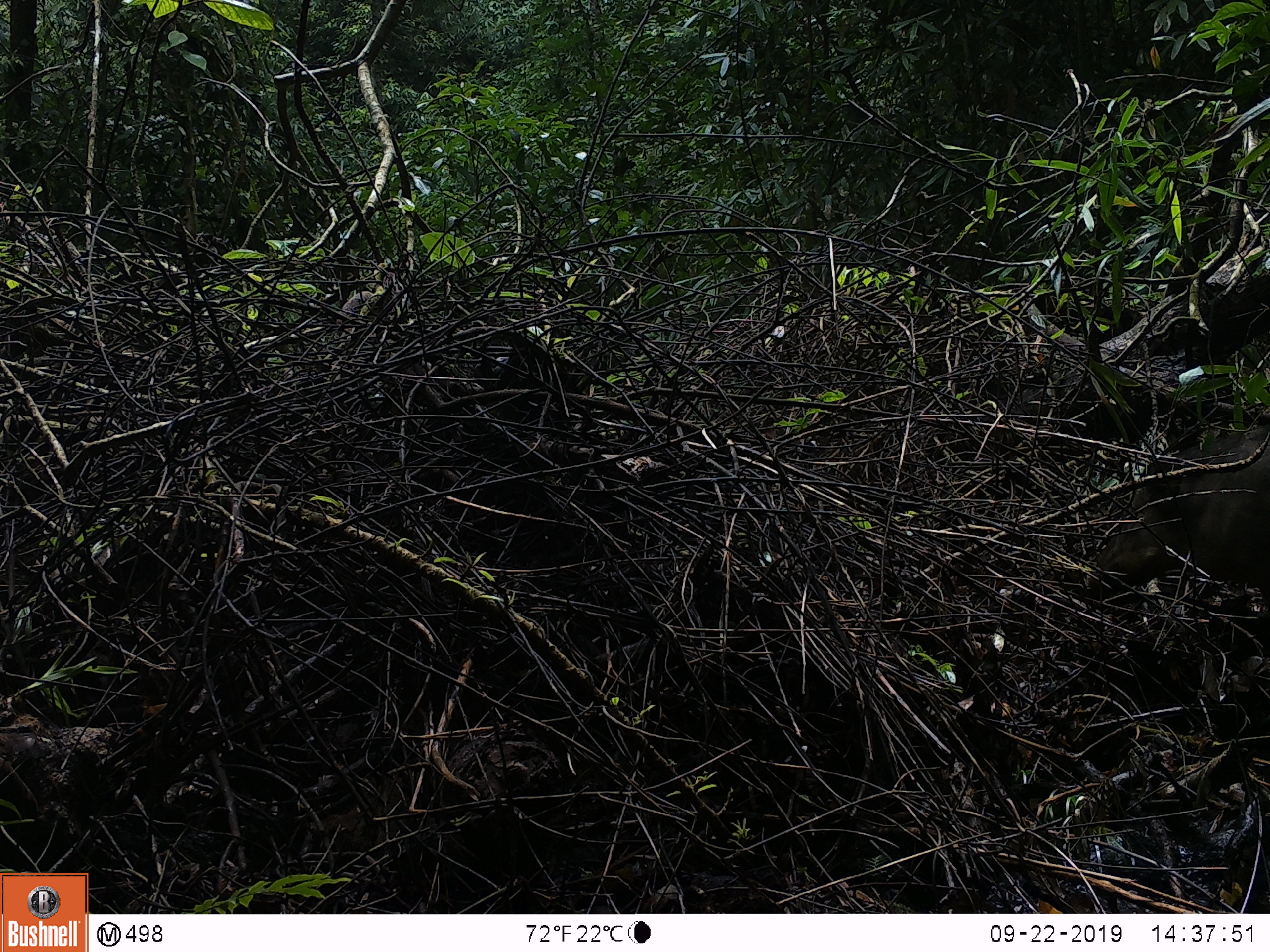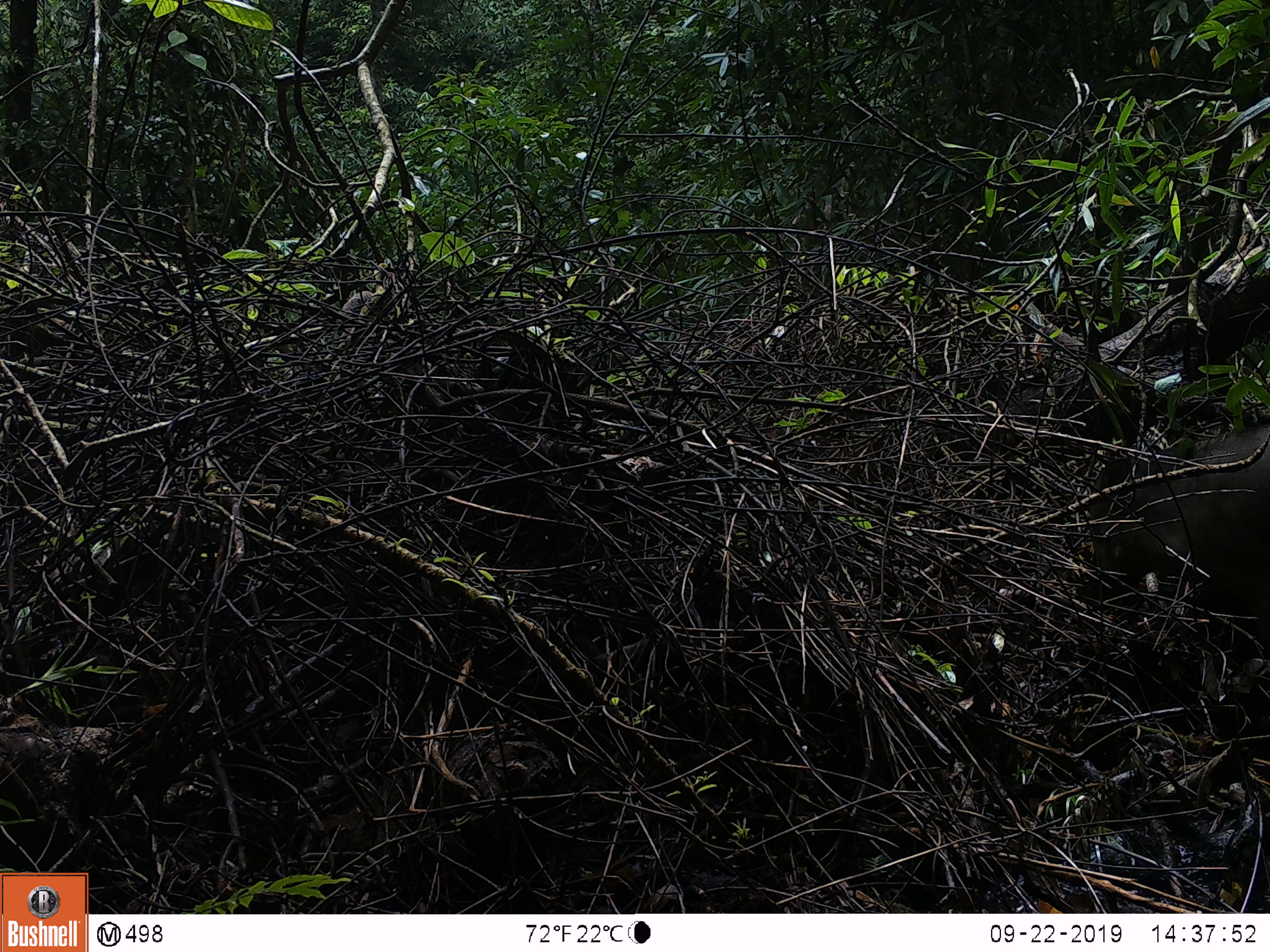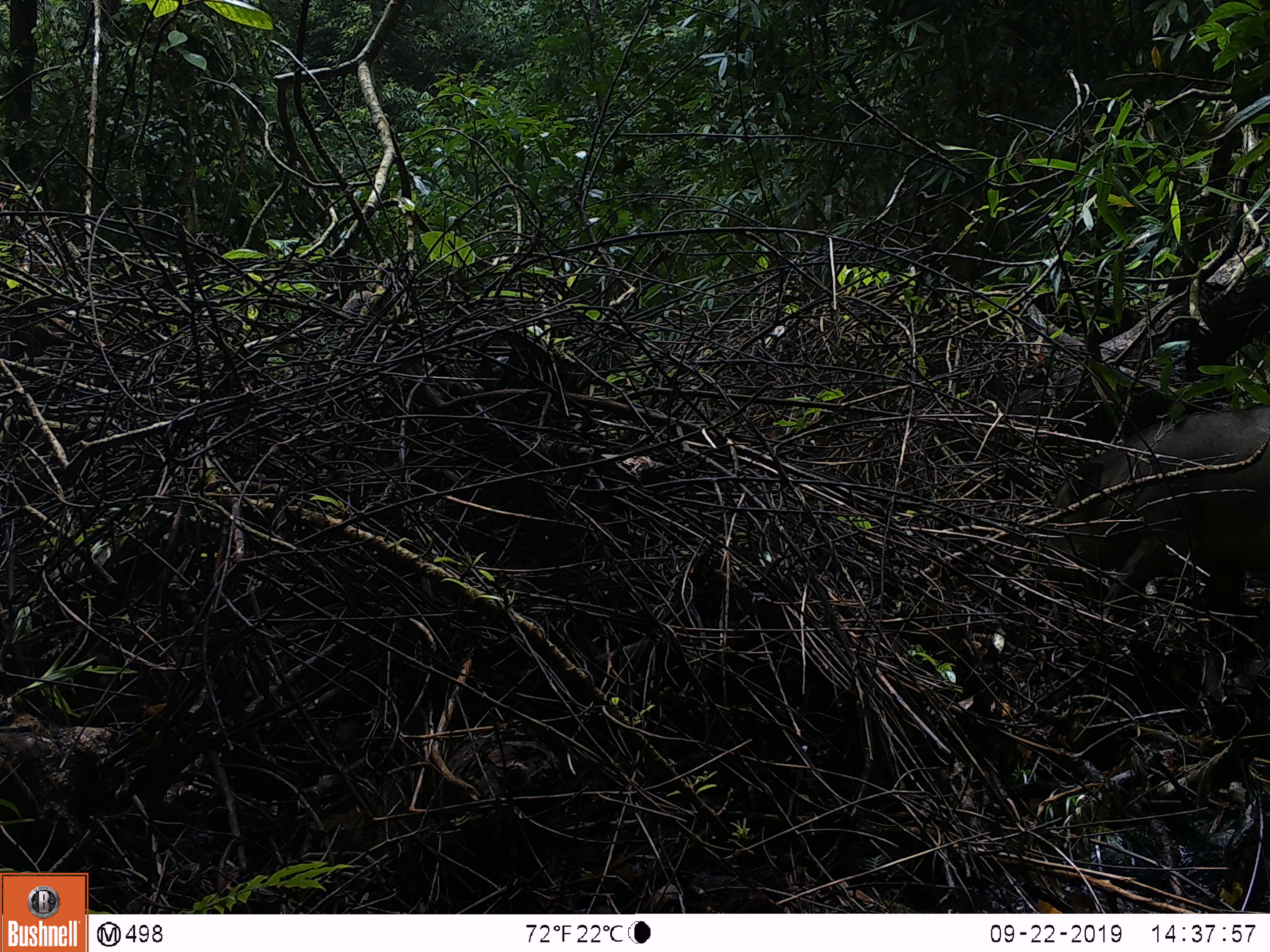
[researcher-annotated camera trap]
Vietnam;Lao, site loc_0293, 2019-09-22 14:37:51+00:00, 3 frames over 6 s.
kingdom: Animalia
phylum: Chordata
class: Mammalia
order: Artiodactyla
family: Suidae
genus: Sus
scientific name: Sus scrofa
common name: eurasian wild pig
Eurasian wild pig (Sus scrofa). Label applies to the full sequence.